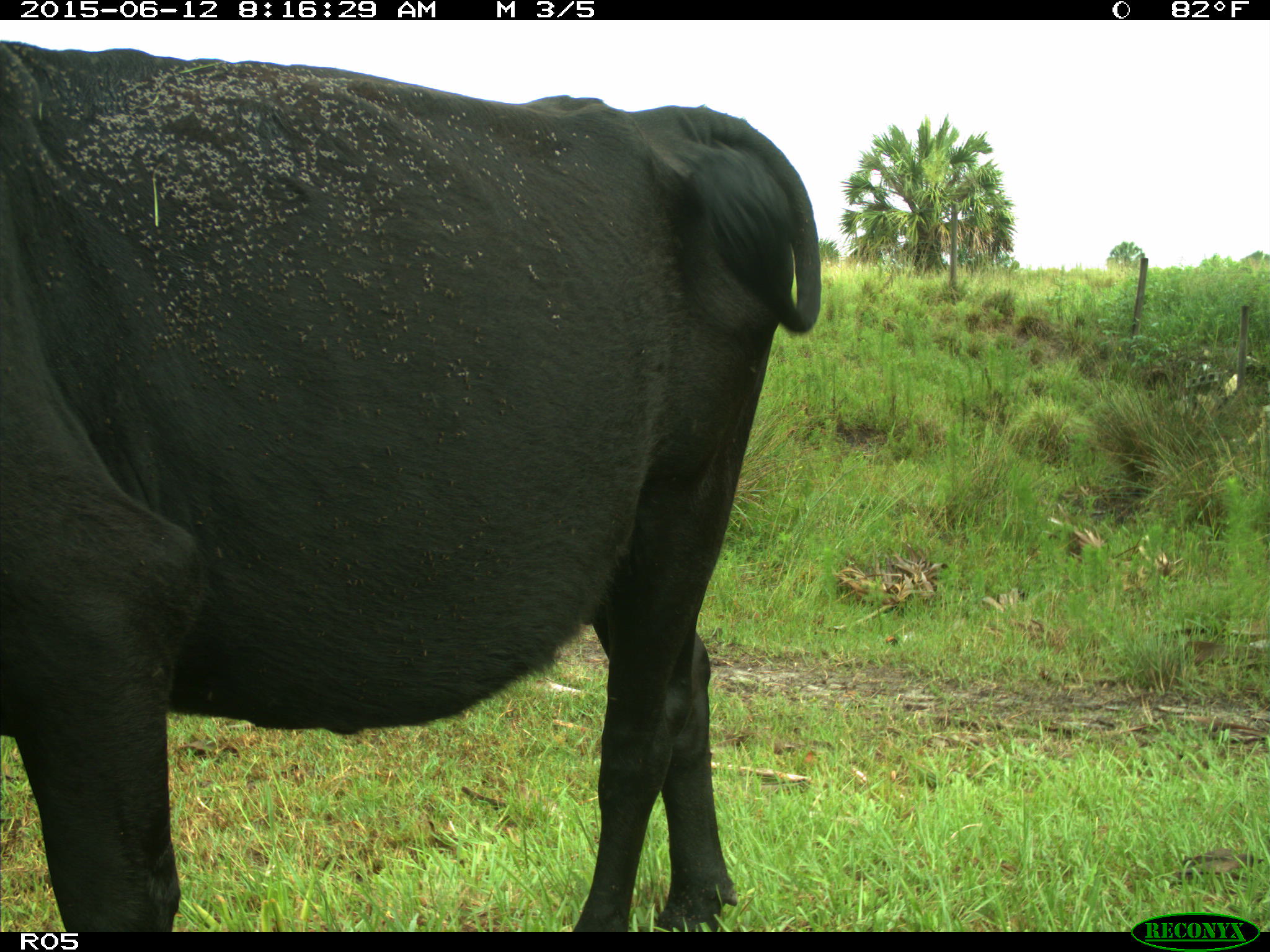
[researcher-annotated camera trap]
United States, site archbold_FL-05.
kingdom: Animalia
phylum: Chordata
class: Mammalia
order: Artiodactyla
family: Bovidae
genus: Bos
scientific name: Bos taurus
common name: domestic cow